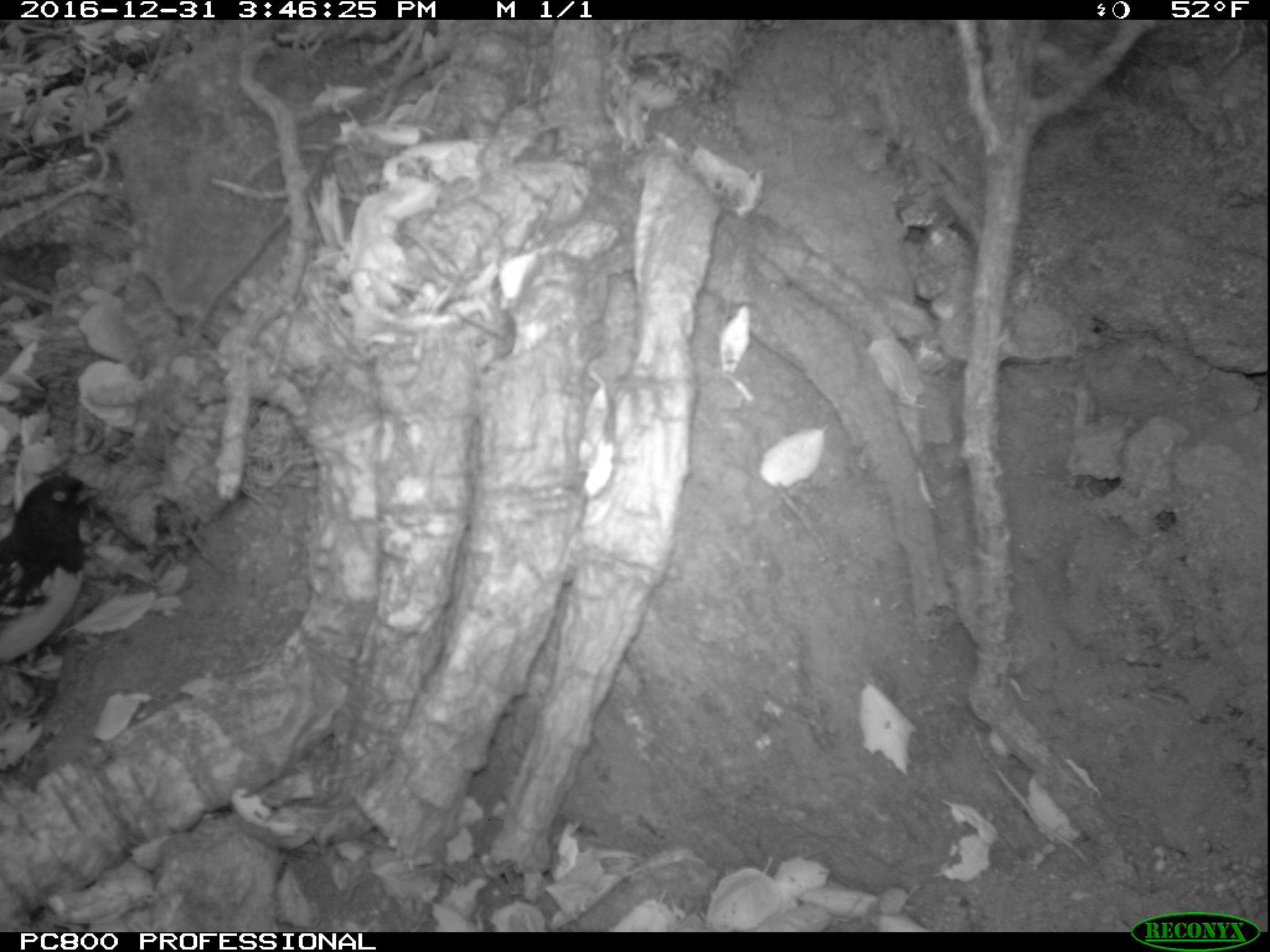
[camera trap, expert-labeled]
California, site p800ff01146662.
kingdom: Animalia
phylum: Chordata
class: Aves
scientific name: Aves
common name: bird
Bird (Aves).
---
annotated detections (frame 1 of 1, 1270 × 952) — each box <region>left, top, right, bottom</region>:
bird: <region>0, 475, 101, 733</region>